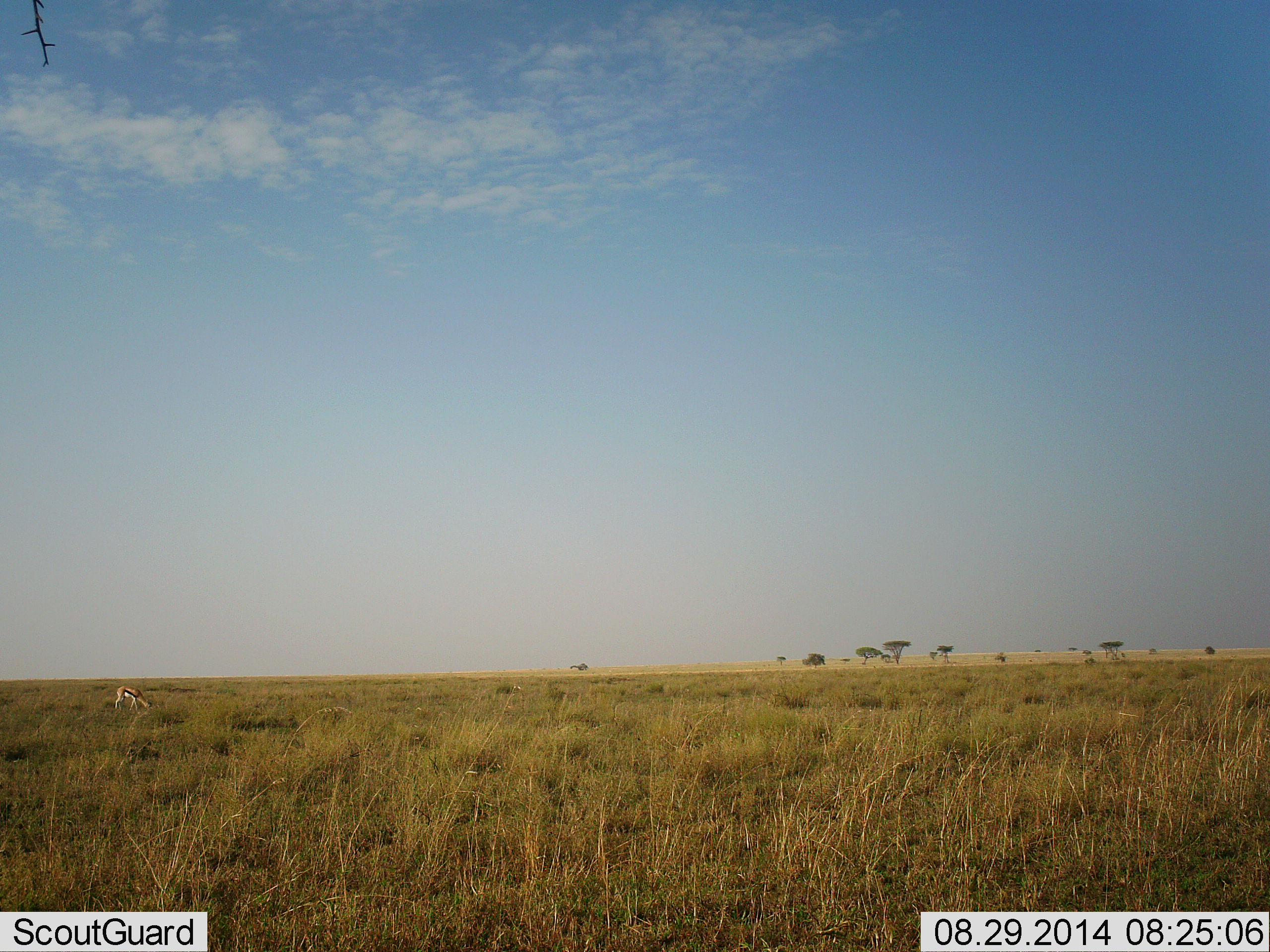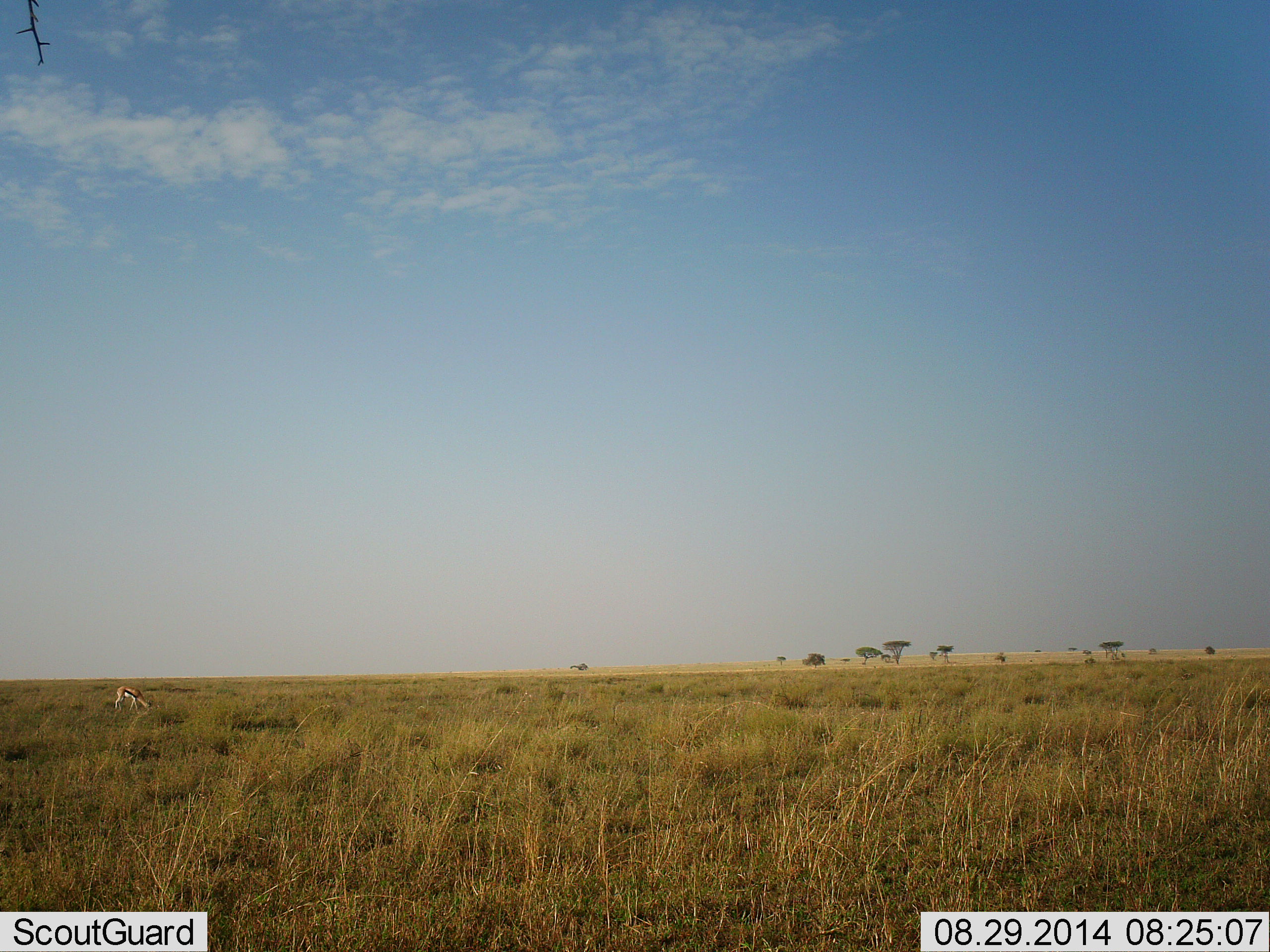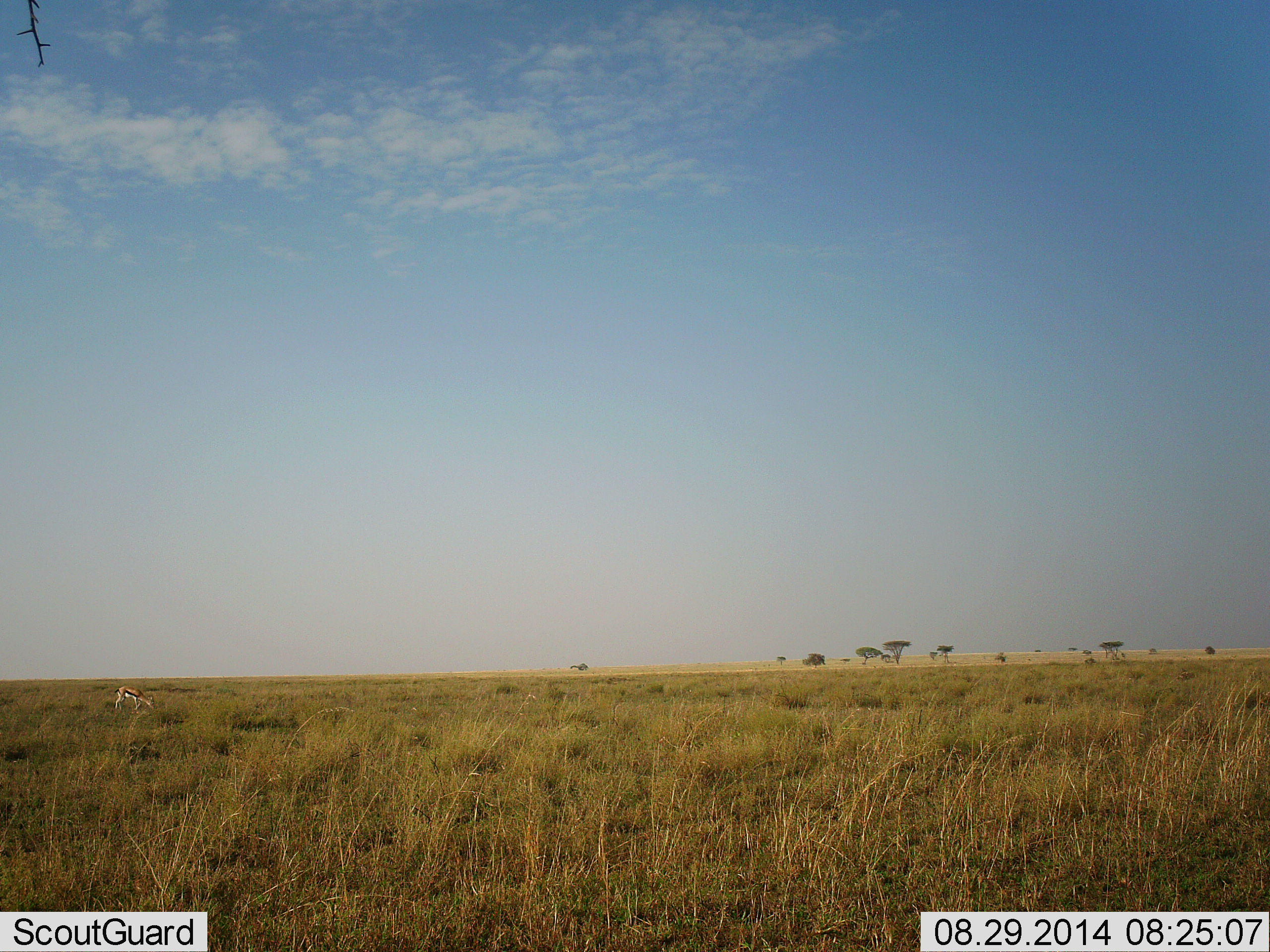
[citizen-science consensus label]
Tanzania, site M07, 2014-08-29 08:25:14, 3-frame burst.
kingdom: Animalia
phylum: Chordata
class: Mammalia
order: Artiodactyla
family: Bovidae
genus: Eudorcas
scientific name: Eudorcas thomsonii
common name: thomson's gazelle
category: gazellethomsons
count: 1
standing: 20%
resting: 0%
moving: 10%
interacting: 0%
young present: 0%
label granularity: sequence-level